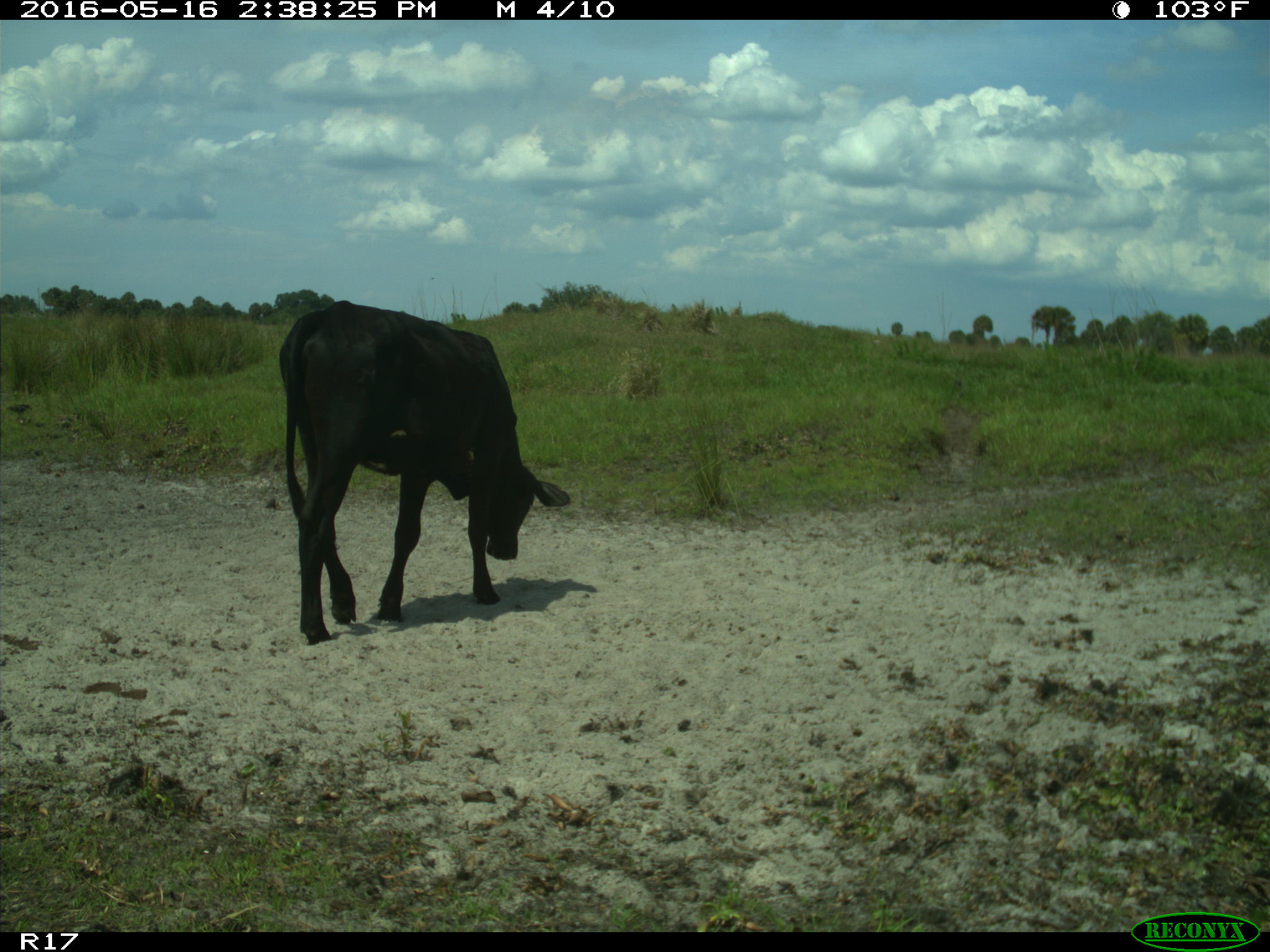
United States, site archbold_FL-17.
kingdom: Animalia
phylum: Chordata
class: Mammalia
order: Artiodactyla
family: Bovidae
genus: Bos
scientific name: Bos taurus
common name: domestic cow